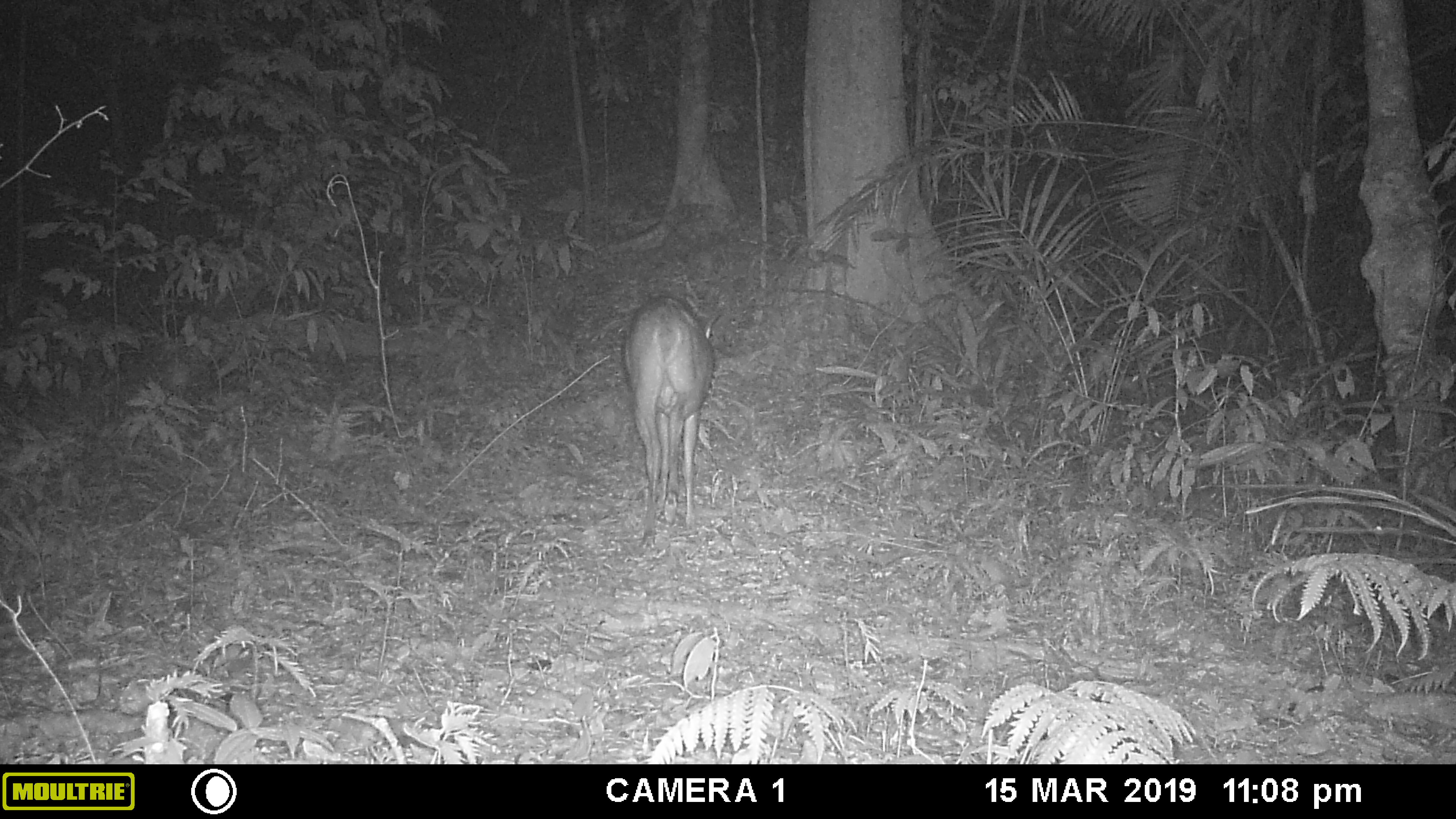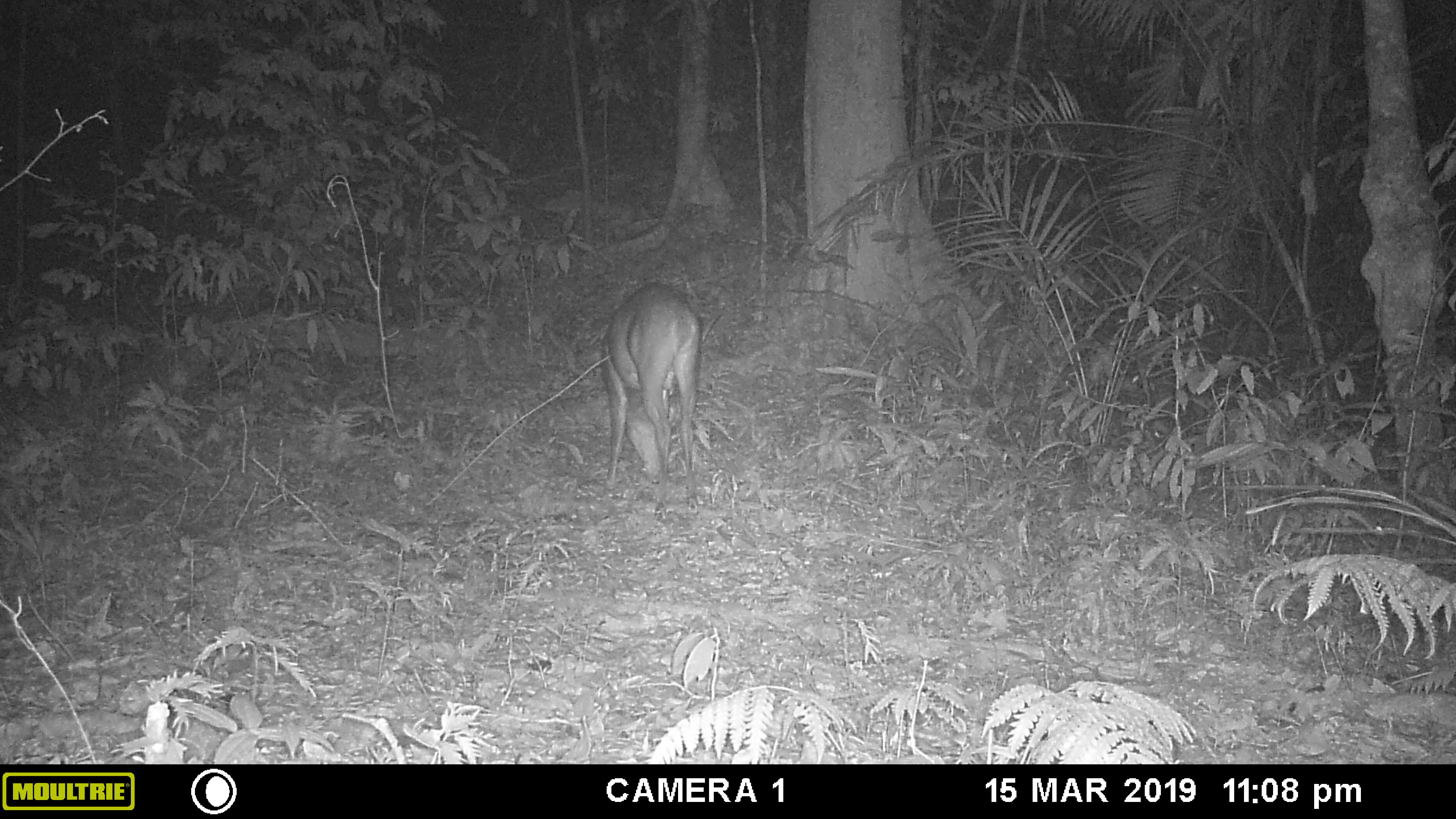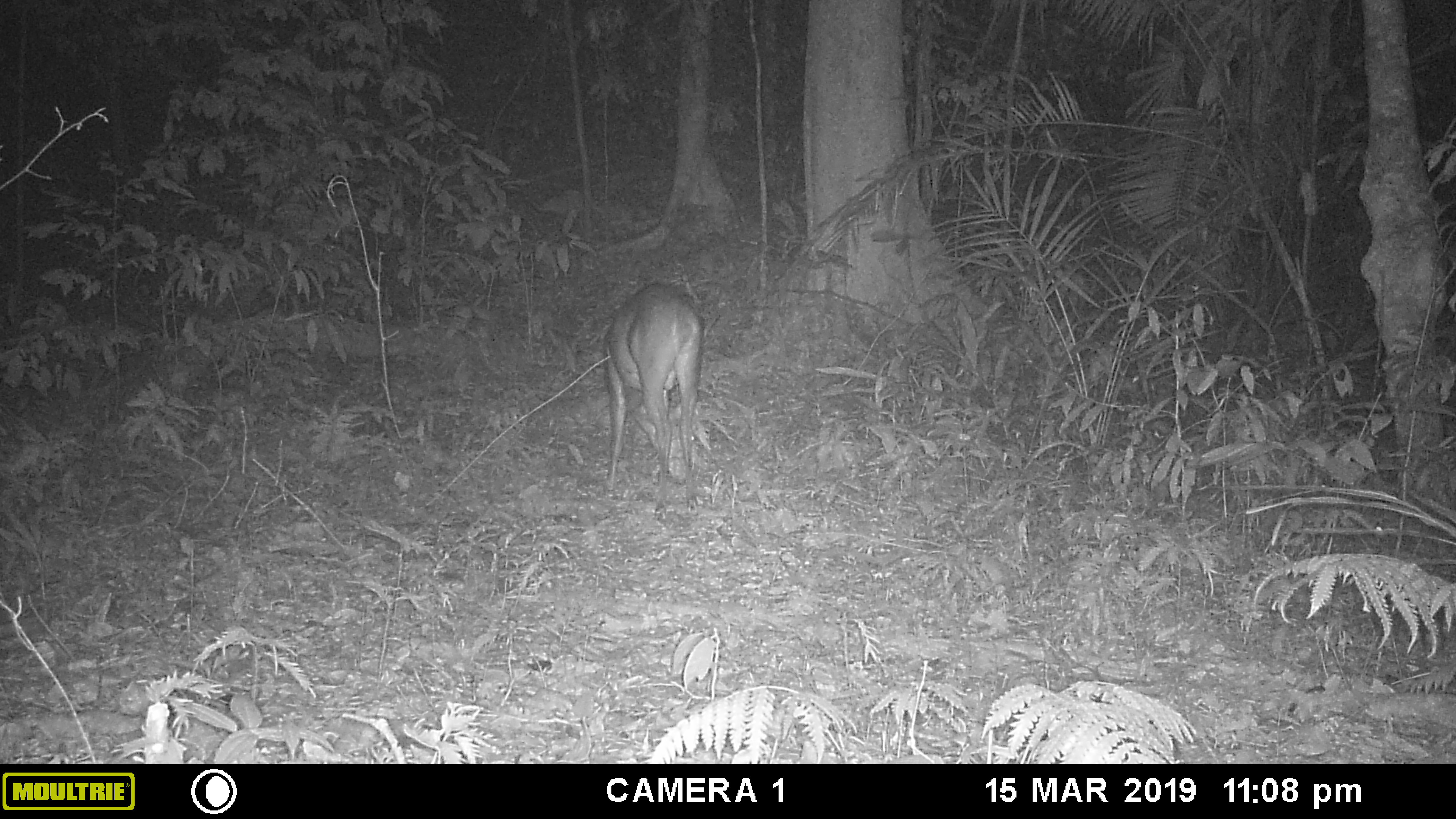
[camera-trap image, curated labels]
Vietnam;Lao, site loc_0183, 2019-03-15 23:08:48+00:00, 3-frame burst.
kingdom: Animalia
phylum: Chordata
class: Mammalia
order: Artiodactyla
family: Cervidae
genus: Muntiacus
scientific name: Muntiacus vuquangensis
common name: large-antlered muntjac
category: large antlered muntjac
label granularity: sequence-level